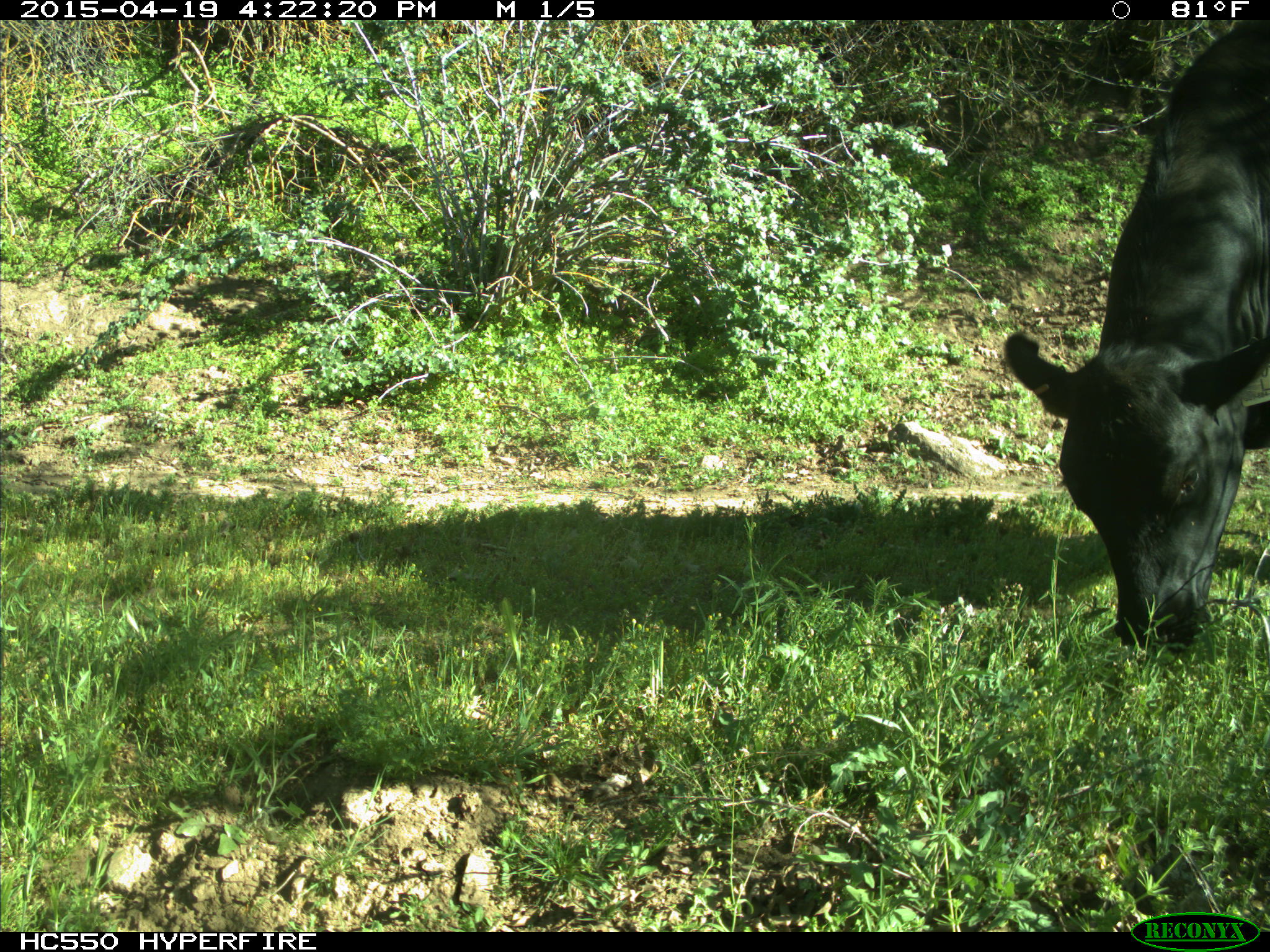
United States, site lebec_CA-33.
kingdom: Animalia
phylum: Chordata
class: Mammalia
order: Artiodactyla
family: Bovidae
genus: Bos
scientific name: Bos taurus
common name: domestic cow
Bos taurus (domestic cow).